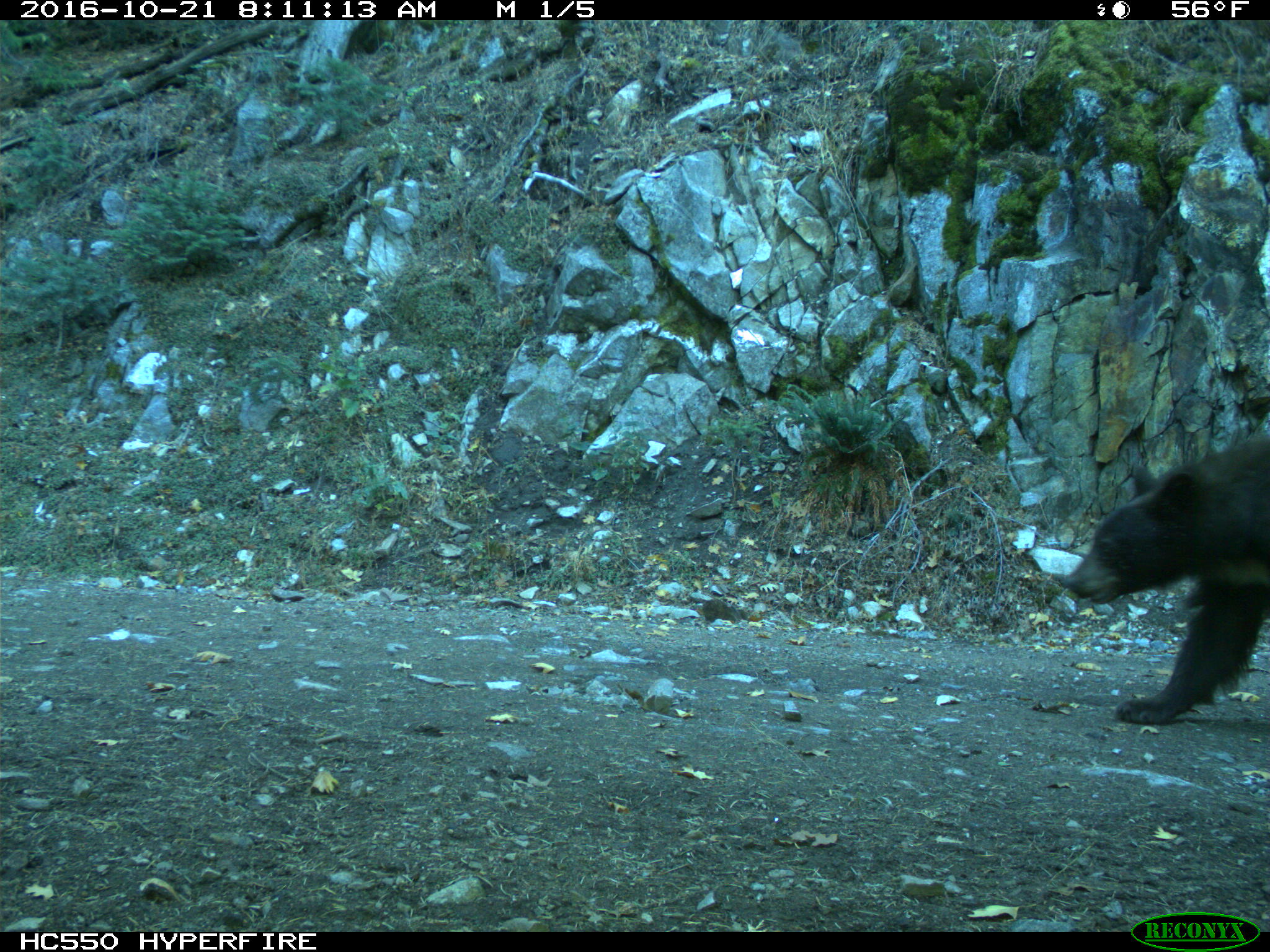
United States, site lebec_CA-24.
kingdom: Animalia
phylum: Chordata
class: Mammalia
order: Carnivora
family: Ursidae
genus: Ursus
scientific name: Ursus americanus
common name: american black bear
Ursus americanus (american black bear).